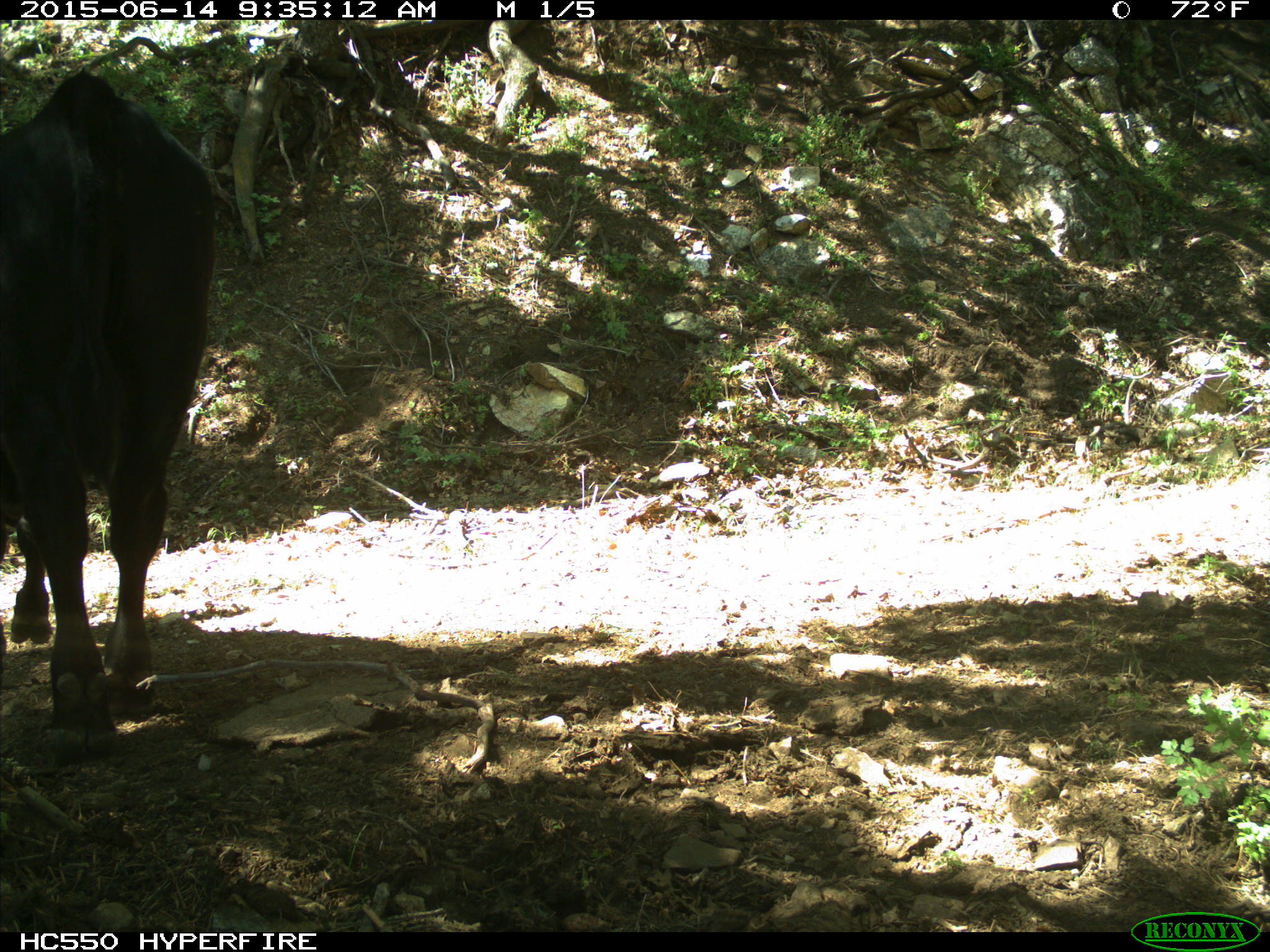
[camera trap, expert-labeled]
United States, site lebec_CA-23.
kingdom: Animalia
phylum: Chordata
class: Mammalia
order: Artiodactyla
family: Bovidae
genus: Bos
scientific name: Bos taurus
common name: domestic cow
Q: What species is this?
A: Bos taurus (domestic cow).